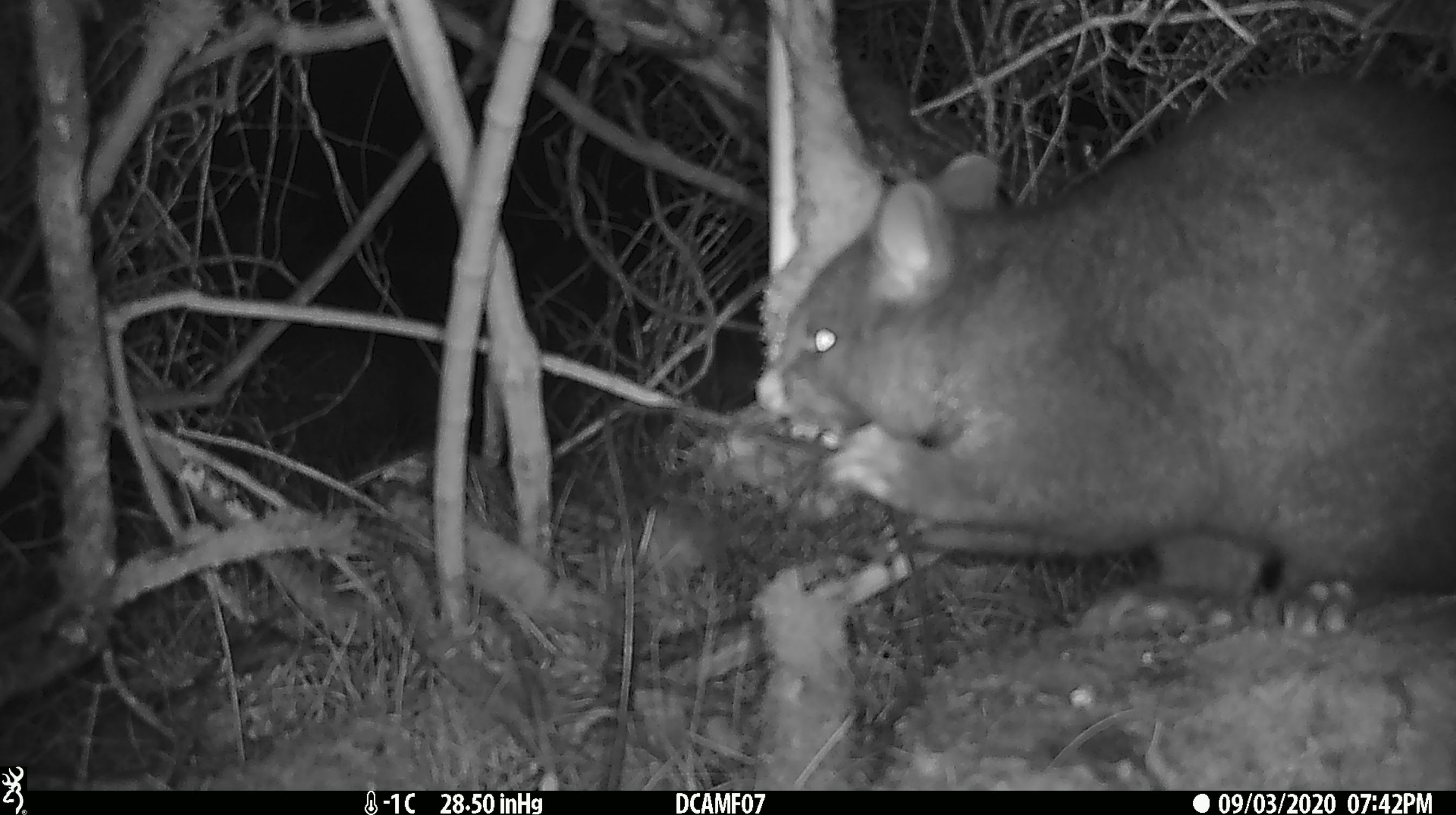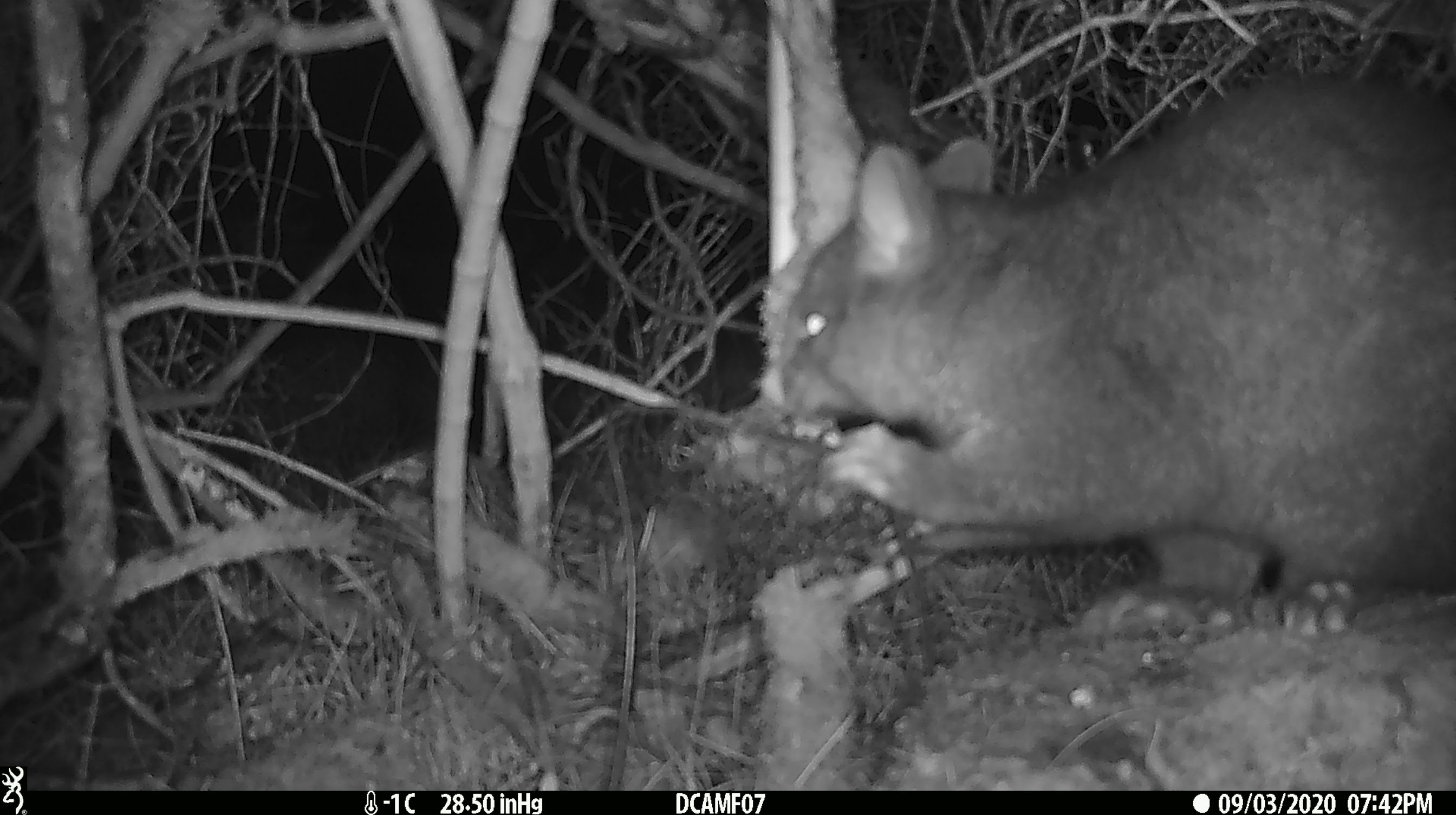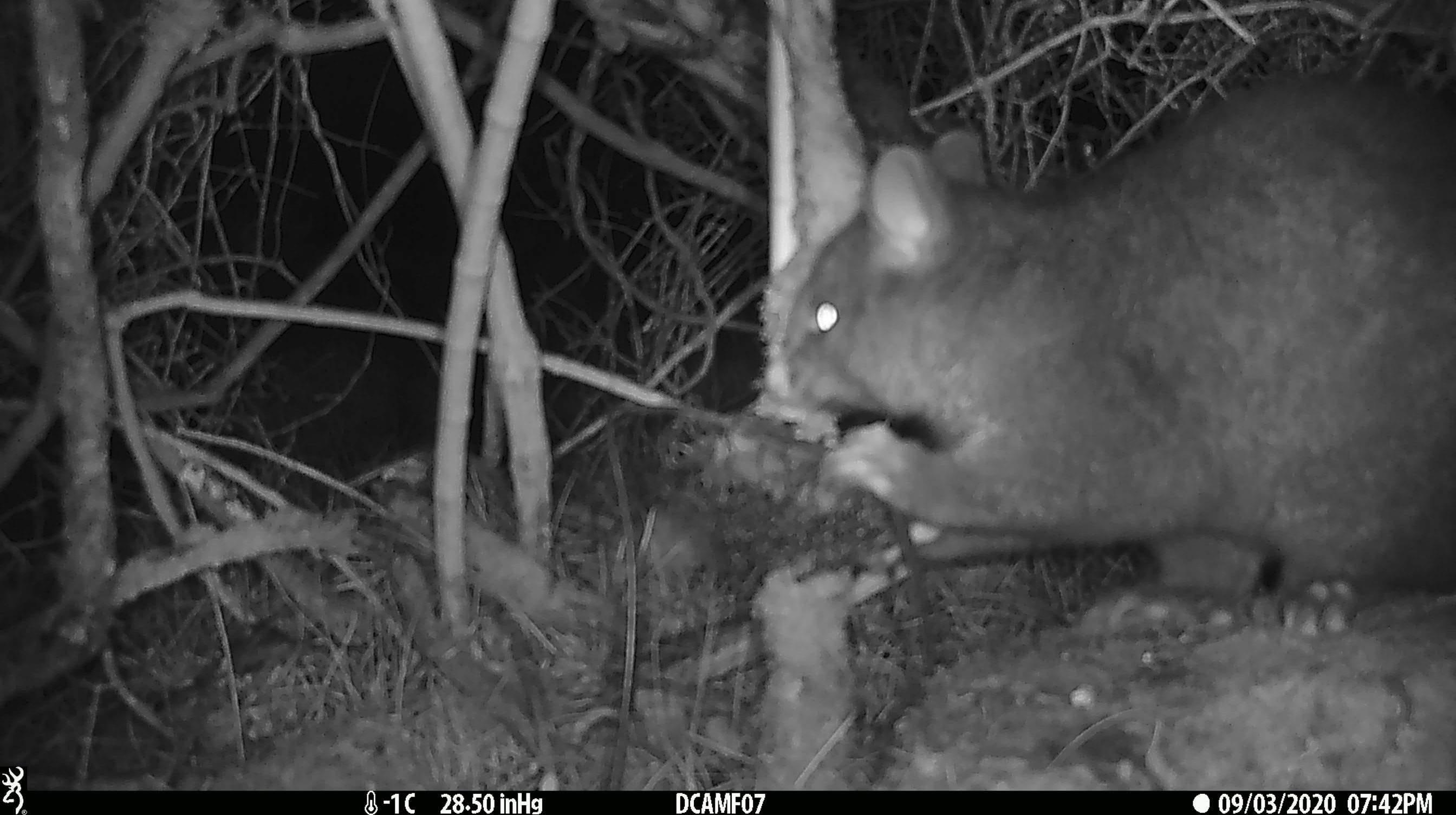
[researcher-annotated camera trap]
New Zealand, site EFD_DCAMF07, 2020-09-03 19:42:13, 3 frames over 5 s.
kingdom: Animalia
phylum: Chordata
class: Mammalia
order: Diprotodontia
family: Phalangeridae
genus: Trichosurus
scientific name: Trichosurus vulpecula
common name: common brushtail possum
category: possum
Possum (common brushtail possum) (Trichosurus vulpecula).